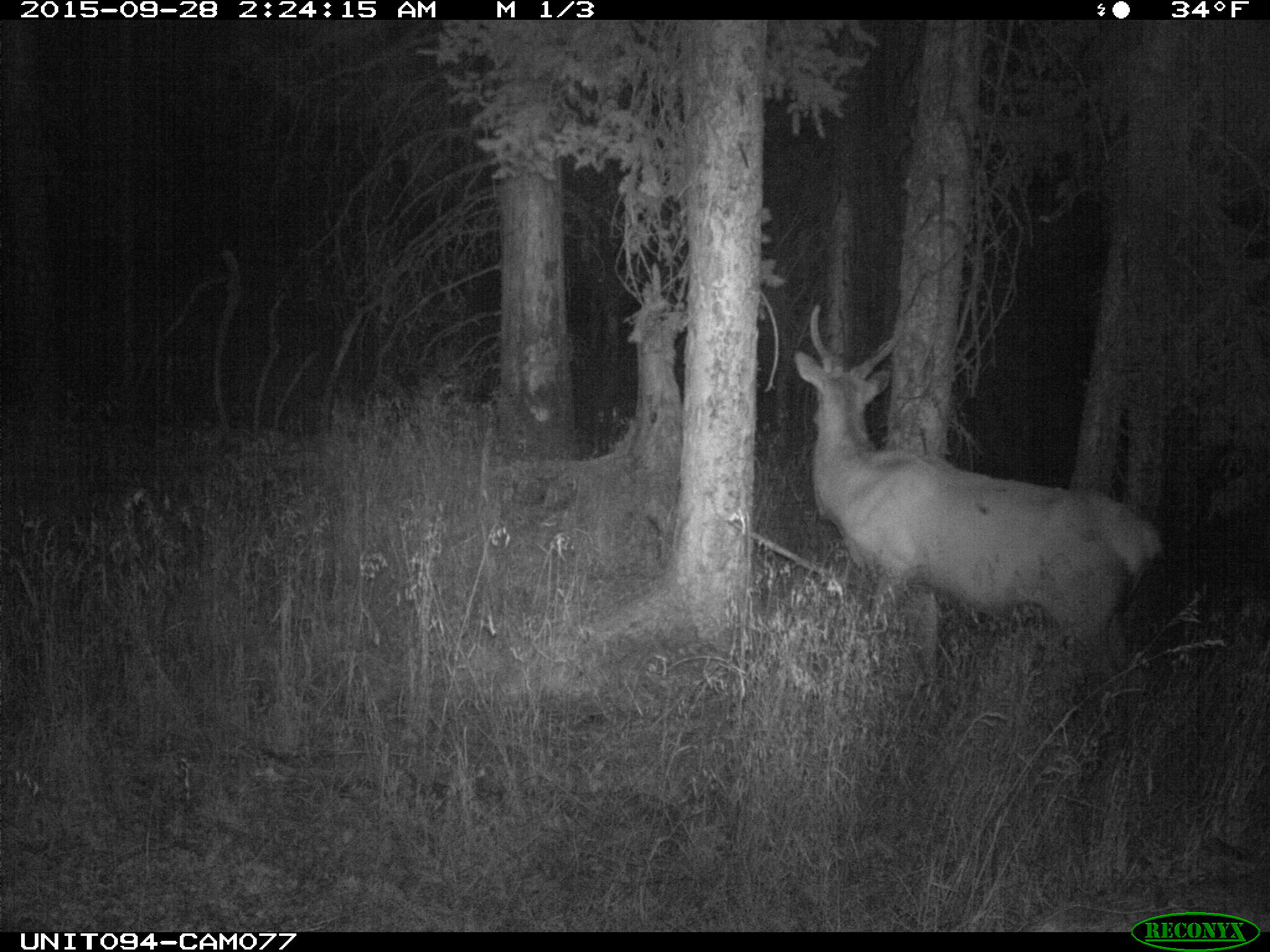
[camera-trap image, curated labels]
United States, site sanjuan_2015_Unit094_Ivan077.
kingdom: Animalia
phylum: Chordata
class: Mammalia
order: Artiodactyla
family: Cervidae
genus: Cervus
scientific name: Cervus elaphus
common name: red deer